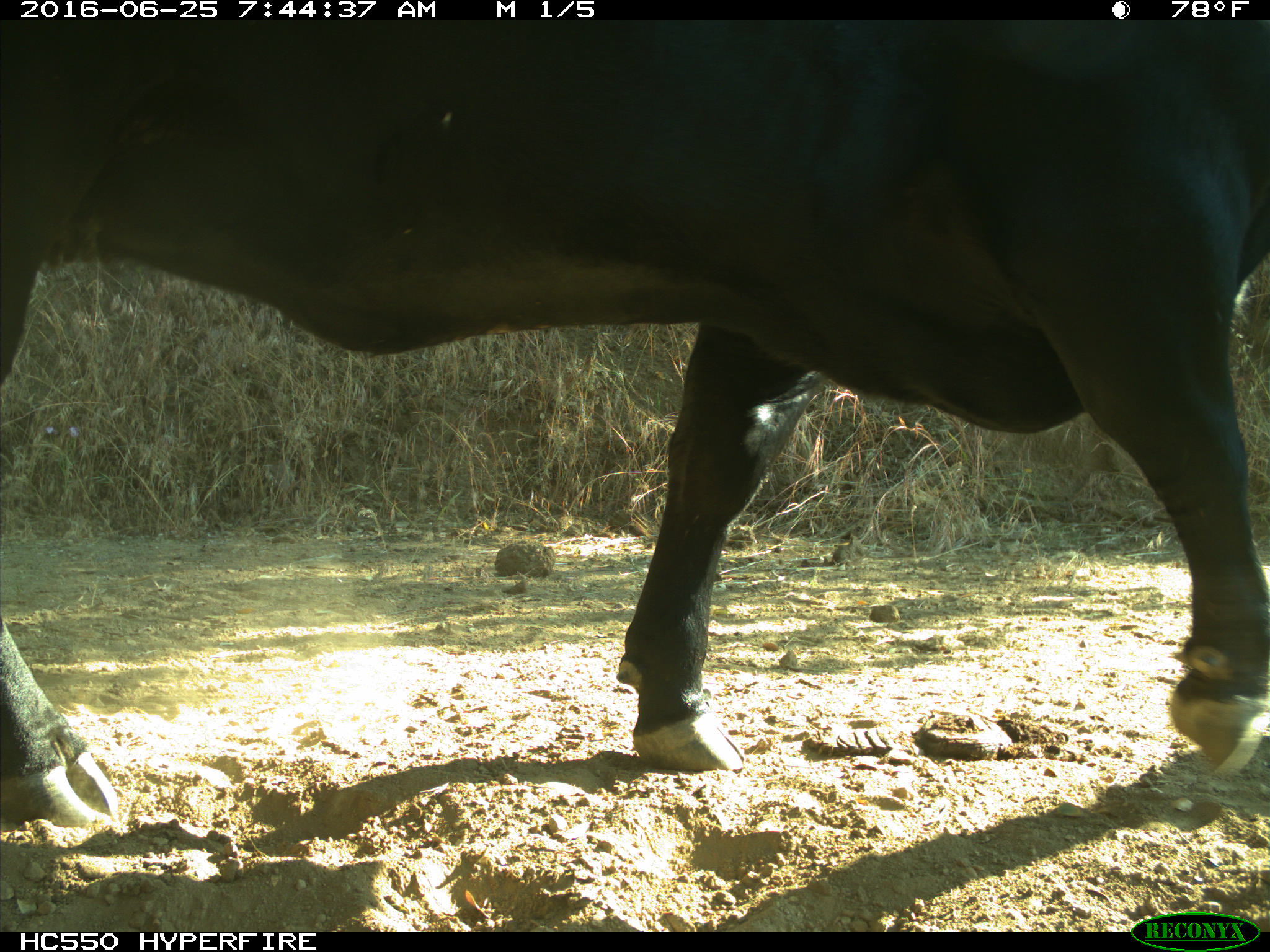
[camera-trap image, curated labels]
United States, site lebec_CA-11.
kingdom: Animalia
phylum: Chordata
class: Mammalia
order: Artiodactyla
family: Bovidae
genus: Bos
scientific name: Bos taurus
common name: domestic cow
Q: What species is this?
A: Bos taurus (domestic cow).